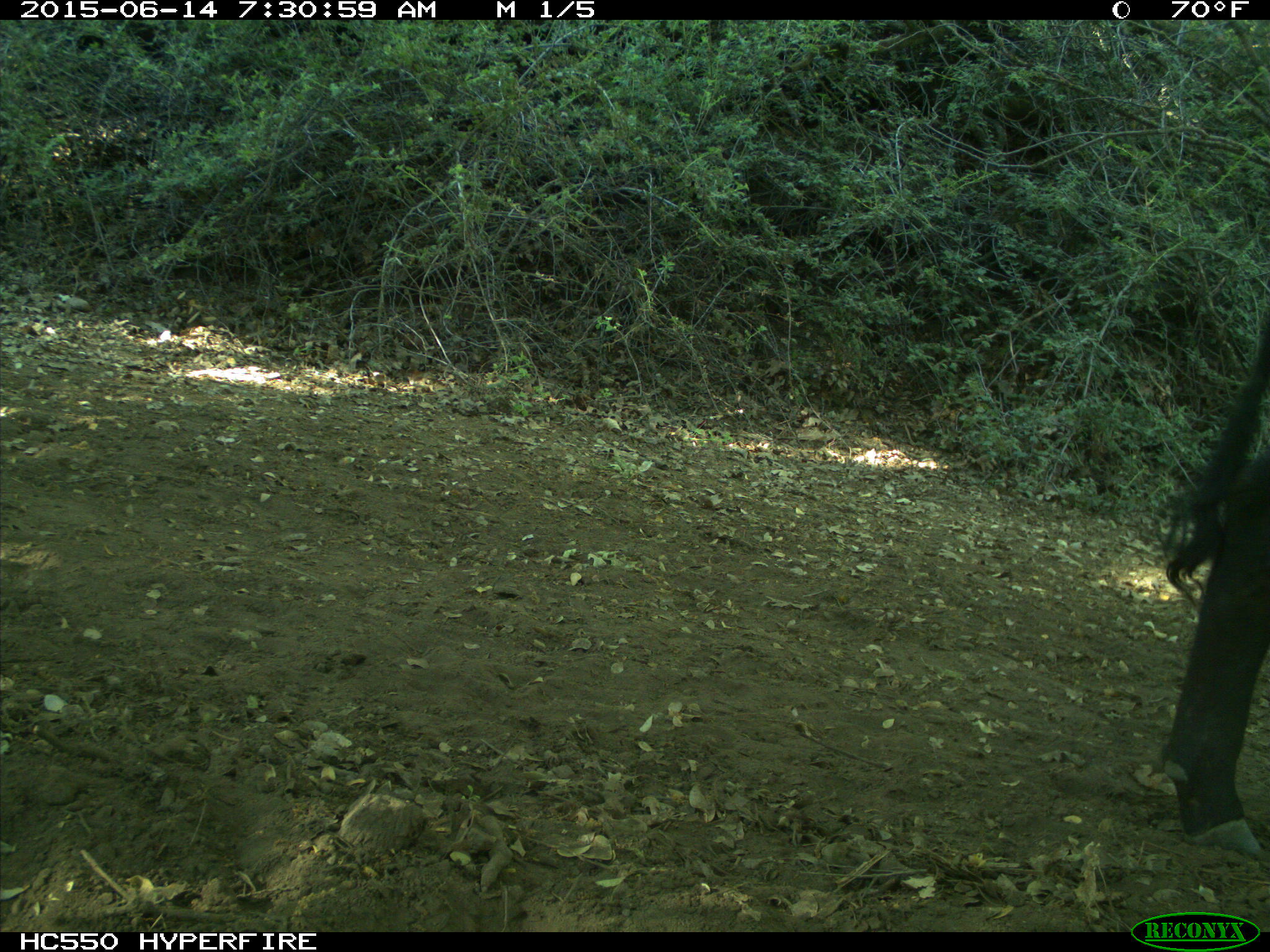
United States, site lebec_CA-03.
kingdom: Animalia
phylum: Chordata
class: Mammalia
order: Artiodactyla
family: Bovidae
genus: Bos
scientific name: Bos taurus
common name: domestic cow